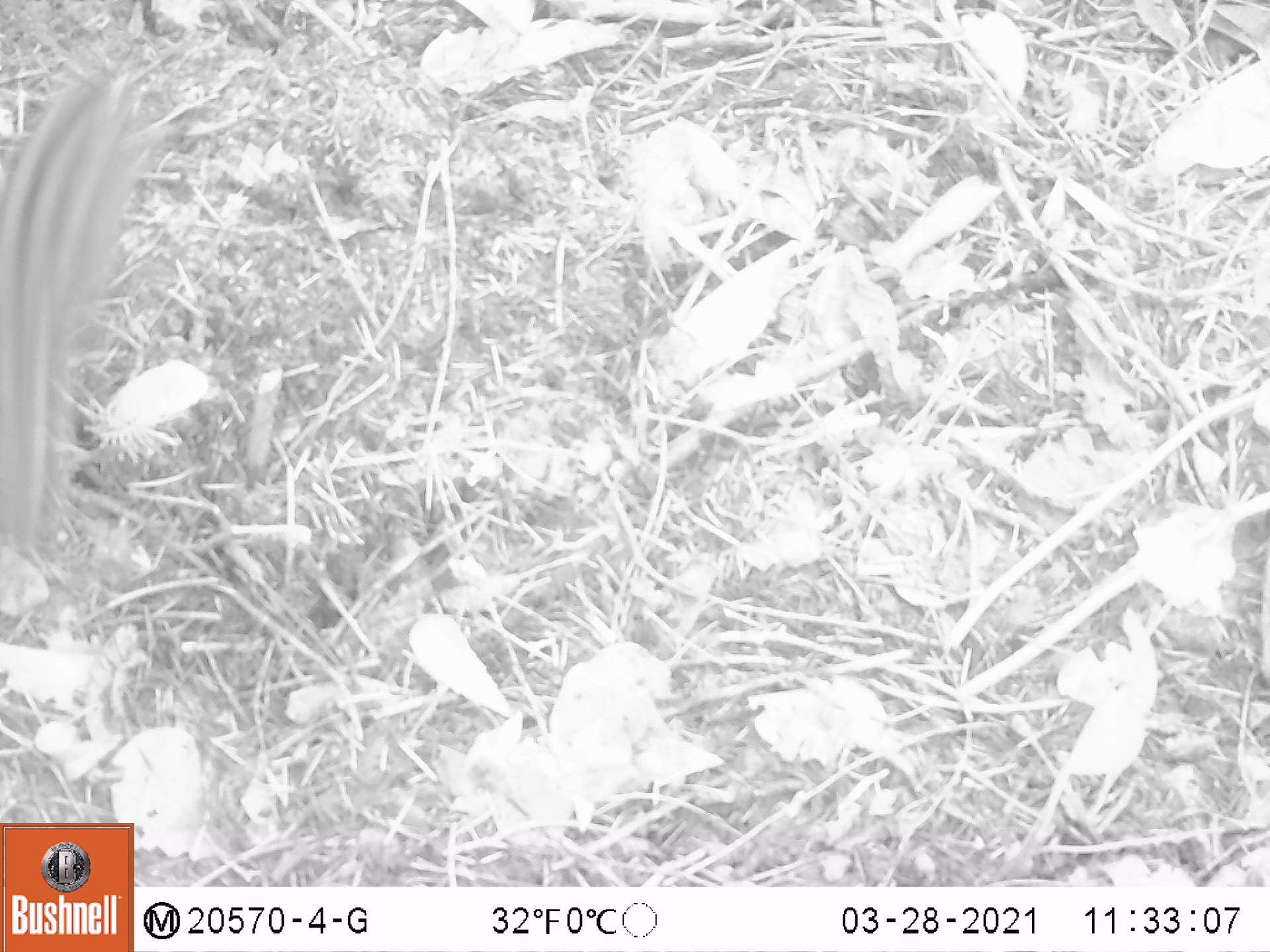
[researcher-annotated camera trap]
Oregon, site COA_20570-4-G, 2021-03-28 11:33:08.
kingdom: Animalia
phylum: Chordata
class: Mammalia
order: Rodentia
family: Sciuridae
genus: Neotamias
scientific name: Neotamias townsendii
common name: townsend's chipmunk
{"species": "townsend's chipmunk (Neotamias townsendii)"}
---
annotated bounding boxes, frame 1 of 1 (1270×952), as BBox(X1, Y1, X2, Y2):
townsend's chipmunk: BBox(2, 55, 165, 560)